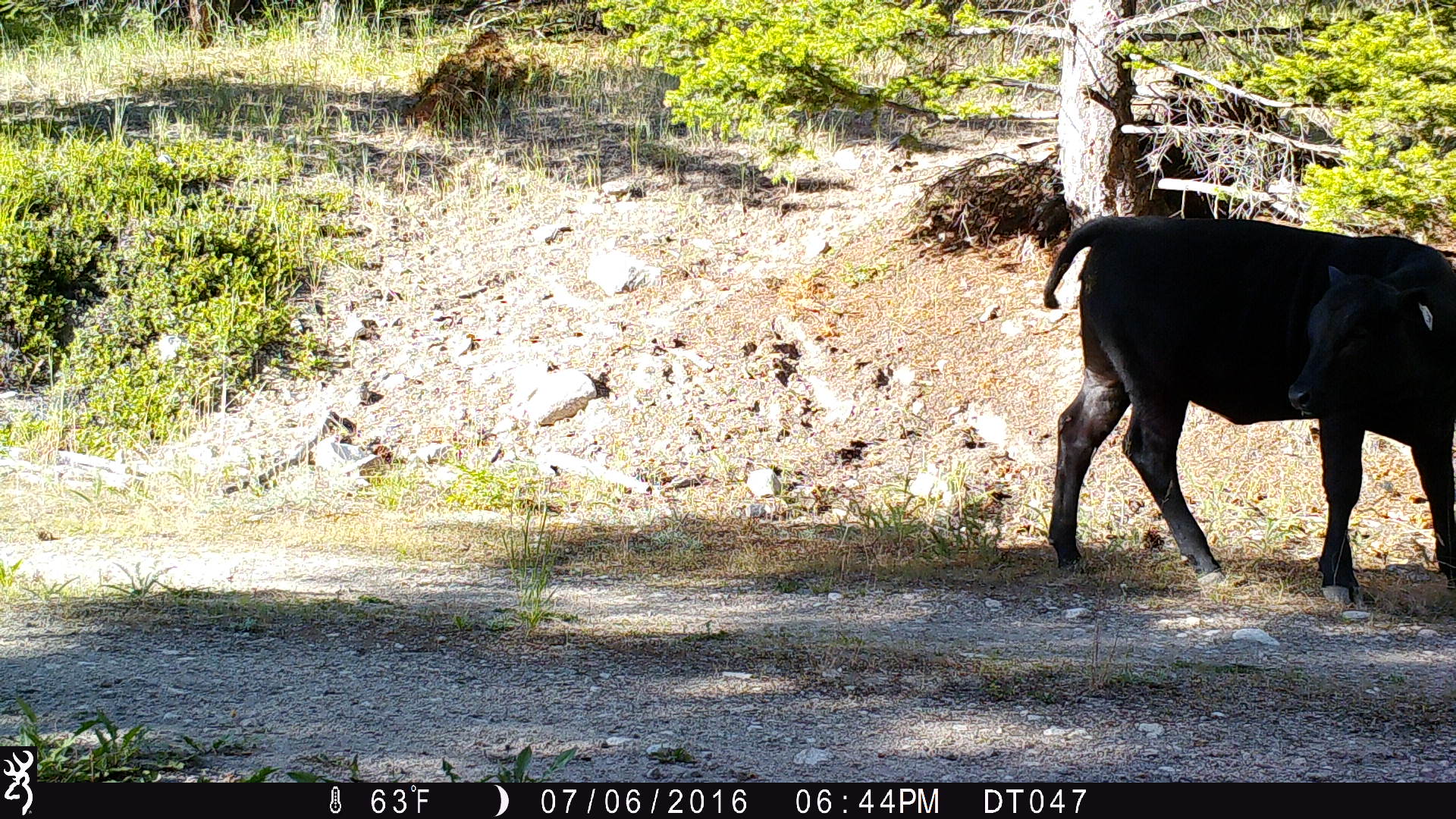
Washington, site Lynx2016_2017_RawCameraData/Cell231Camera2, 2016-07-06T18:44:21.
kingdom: Animalia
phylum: Chordata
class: Mammalia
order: Artiodactyla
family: Bovidae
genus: Bos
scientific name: Bos taurus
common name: domestic cattle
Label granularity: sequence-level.